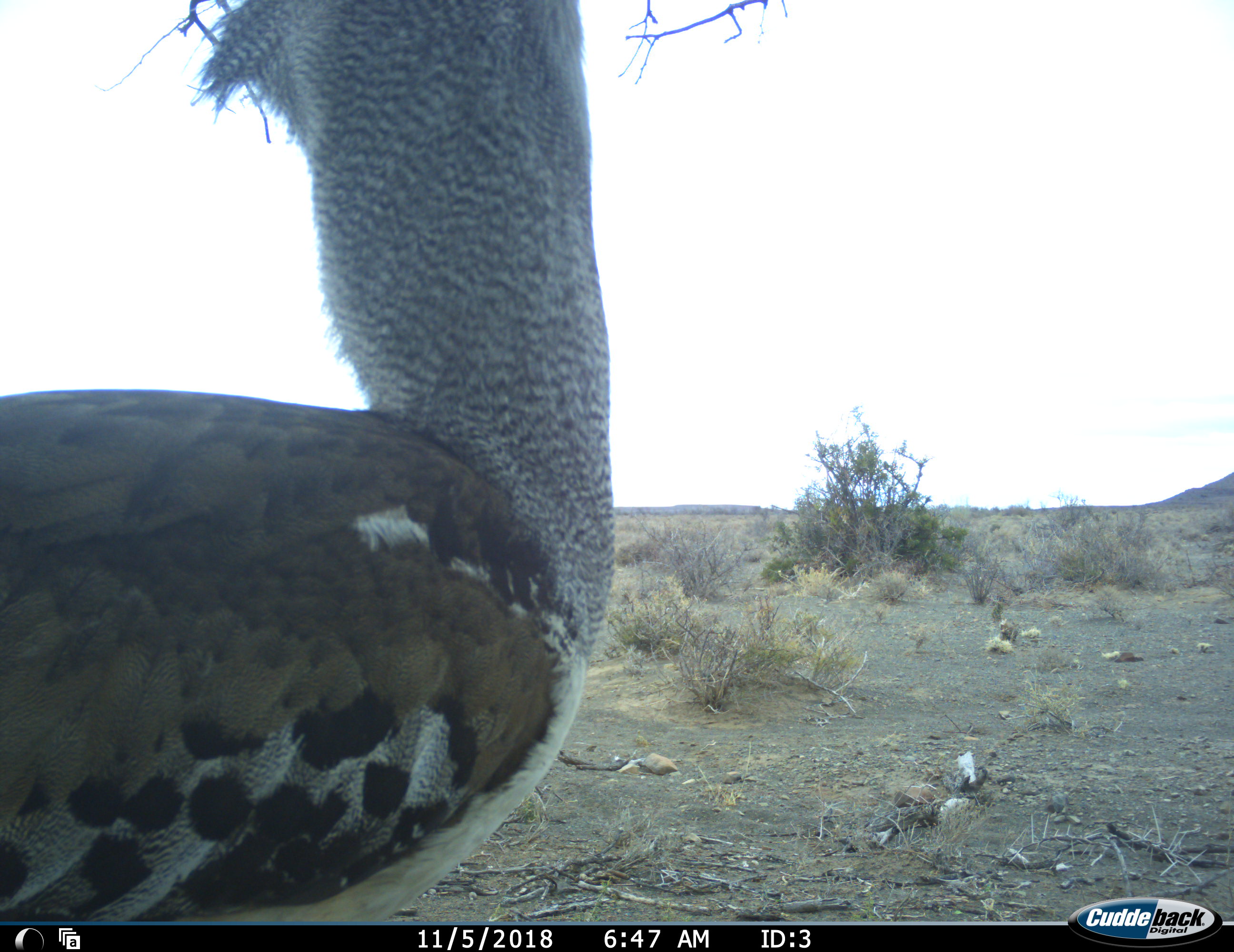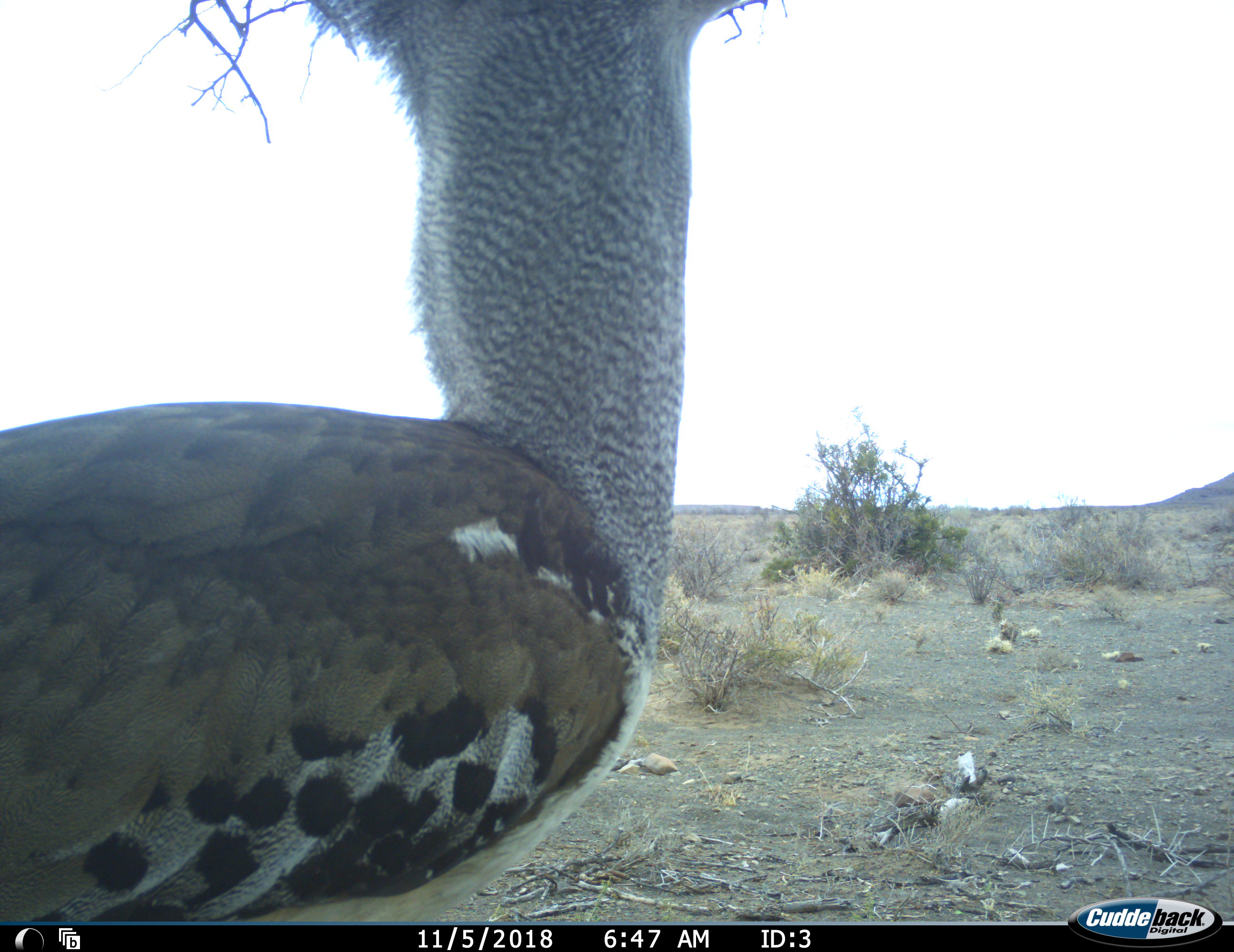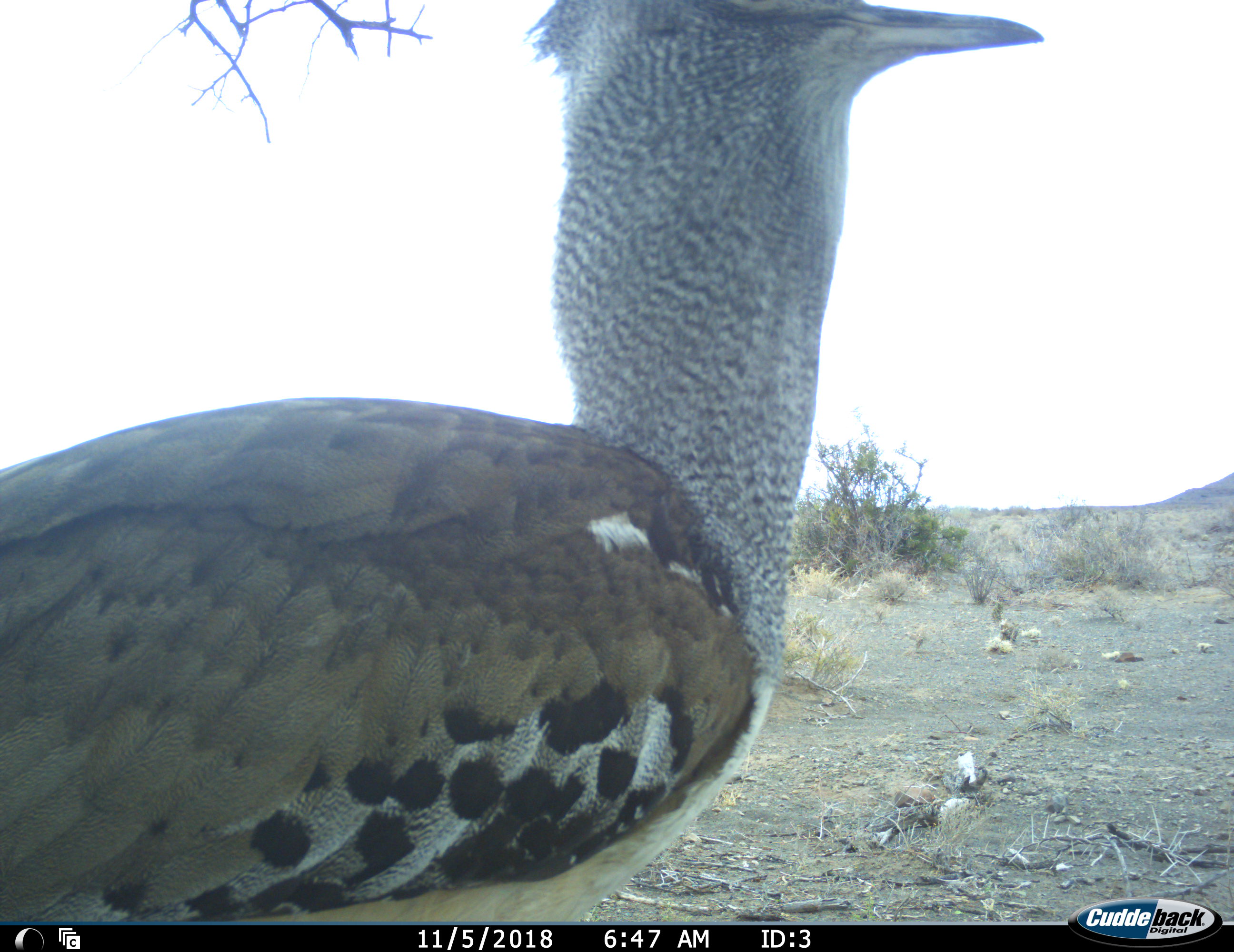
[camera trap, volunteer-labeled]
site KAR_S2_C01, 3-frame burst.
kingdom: Animalia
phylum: Chordata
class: Aves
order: Otidiformes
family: Otididae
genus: Ardeotis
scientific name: Ardeotis kori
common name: kori bustard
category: bustardkori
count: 1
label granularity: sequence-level